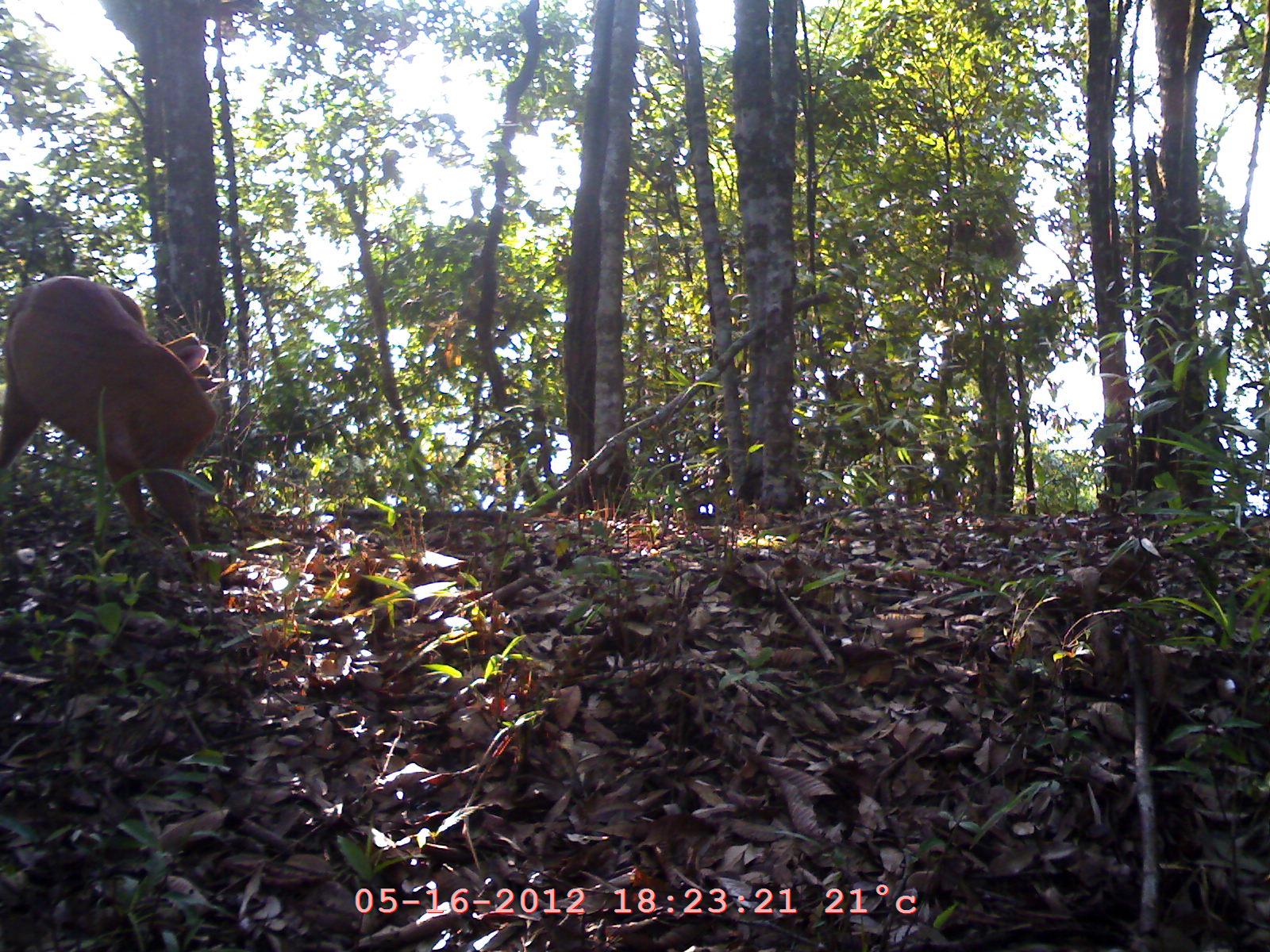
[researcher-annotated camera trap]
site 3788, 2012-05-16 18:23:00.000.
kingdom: Animalia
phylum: Chordata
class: Mammalia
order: Artiodactyla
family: Cervidae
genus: Muntiacus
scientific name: Muntiacus muntjak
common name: southern red muntjac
Muntiacus muntjak (southern red muntjac), count 1.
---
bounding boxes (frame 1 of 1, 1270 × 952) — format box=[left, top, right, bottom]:
muntiacus muntjak: box=[2, 275, 229, 546]